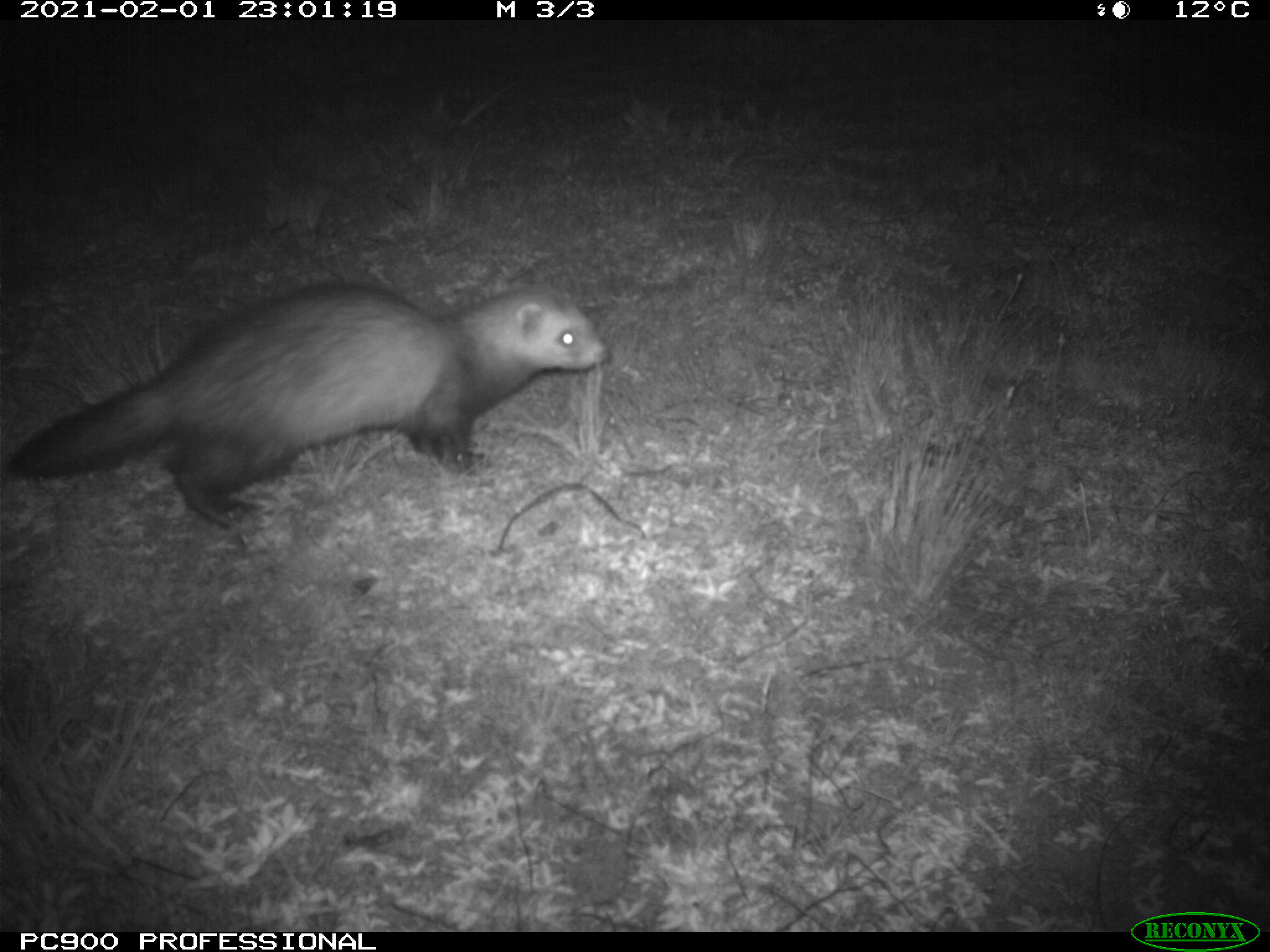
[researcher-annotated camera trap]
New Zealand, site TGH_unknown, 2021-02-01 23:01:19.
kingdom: Animalia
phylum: Chordata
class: Mammalia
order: Carnivora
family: Mustelidae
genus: Mustela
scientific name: Mustela furo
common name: ferret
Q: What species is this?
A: Ferret (Mustela furo).